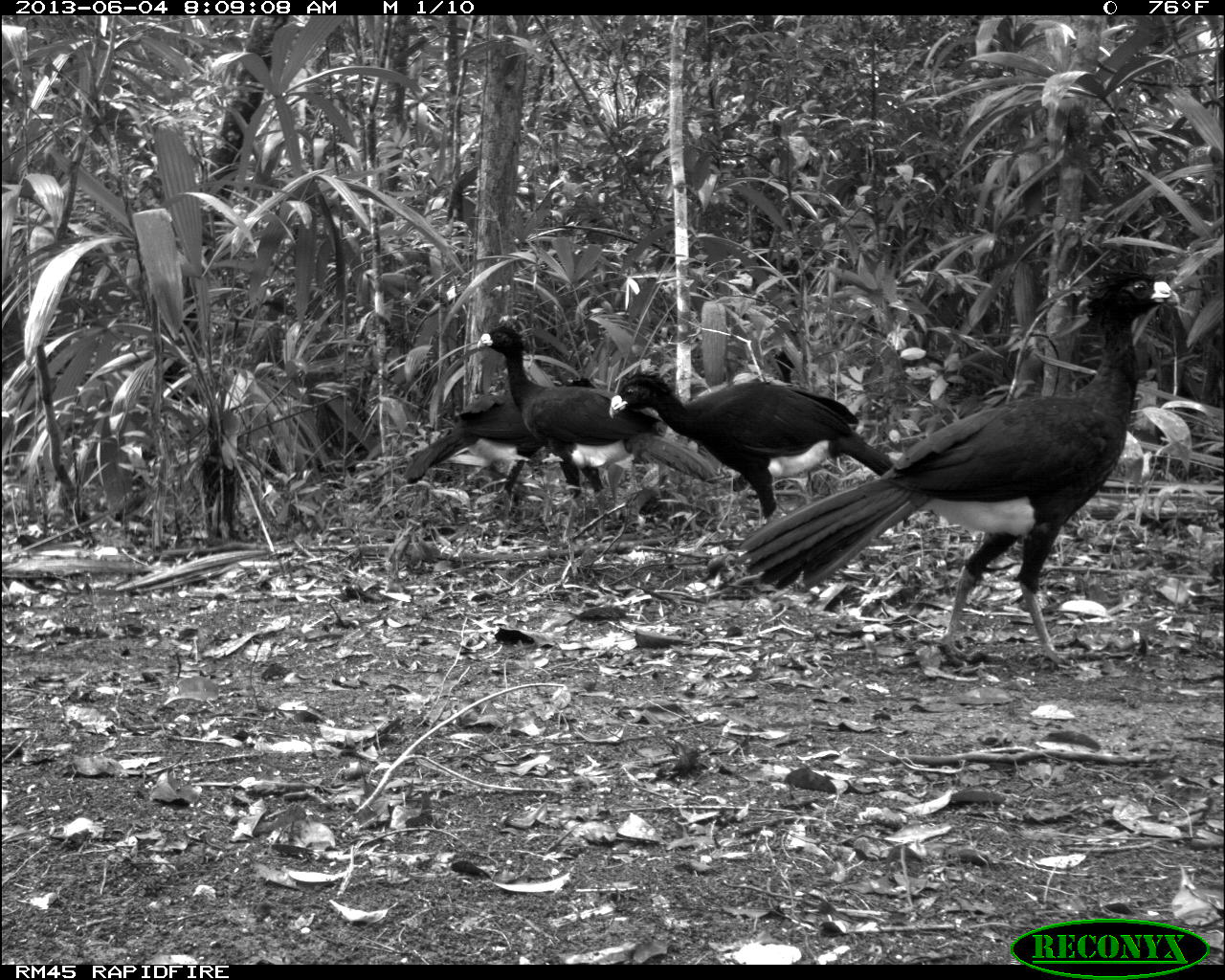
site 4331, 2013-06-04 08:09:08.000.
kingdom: Animalia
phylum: Chordata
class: Aves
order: Galliformes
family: Cracidae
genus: Crax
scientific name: Crax rubra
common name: great curassow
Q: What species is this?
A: Crax rubra (great curassow).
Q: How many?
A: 5.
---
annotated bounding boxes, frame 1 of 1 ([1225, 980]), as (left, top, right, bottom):
crax rubra: (732, 262, 1182, 666); (475, 321, 722, 577); (606, 363, 894, 529); (404, 374, 596, 536)